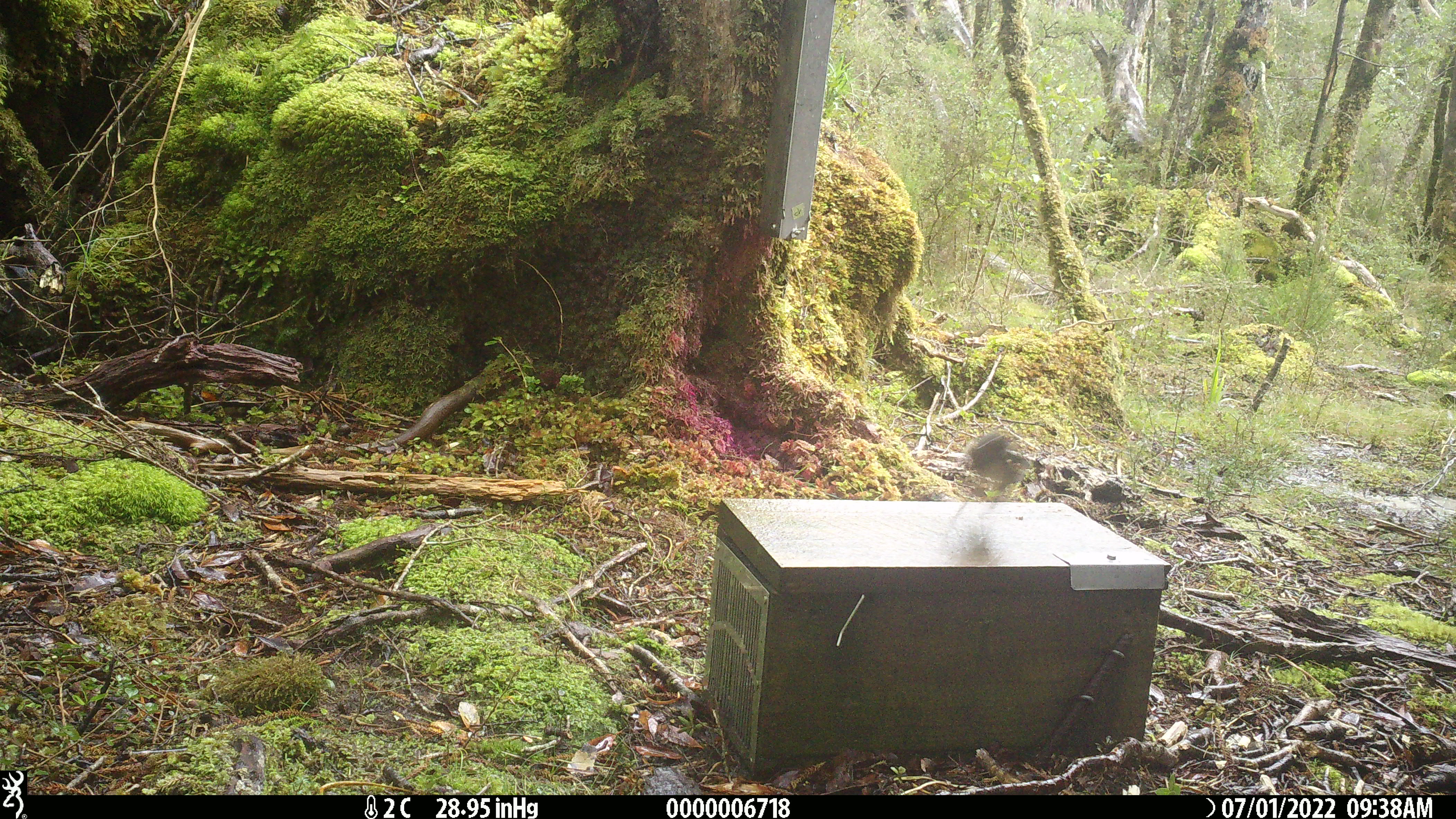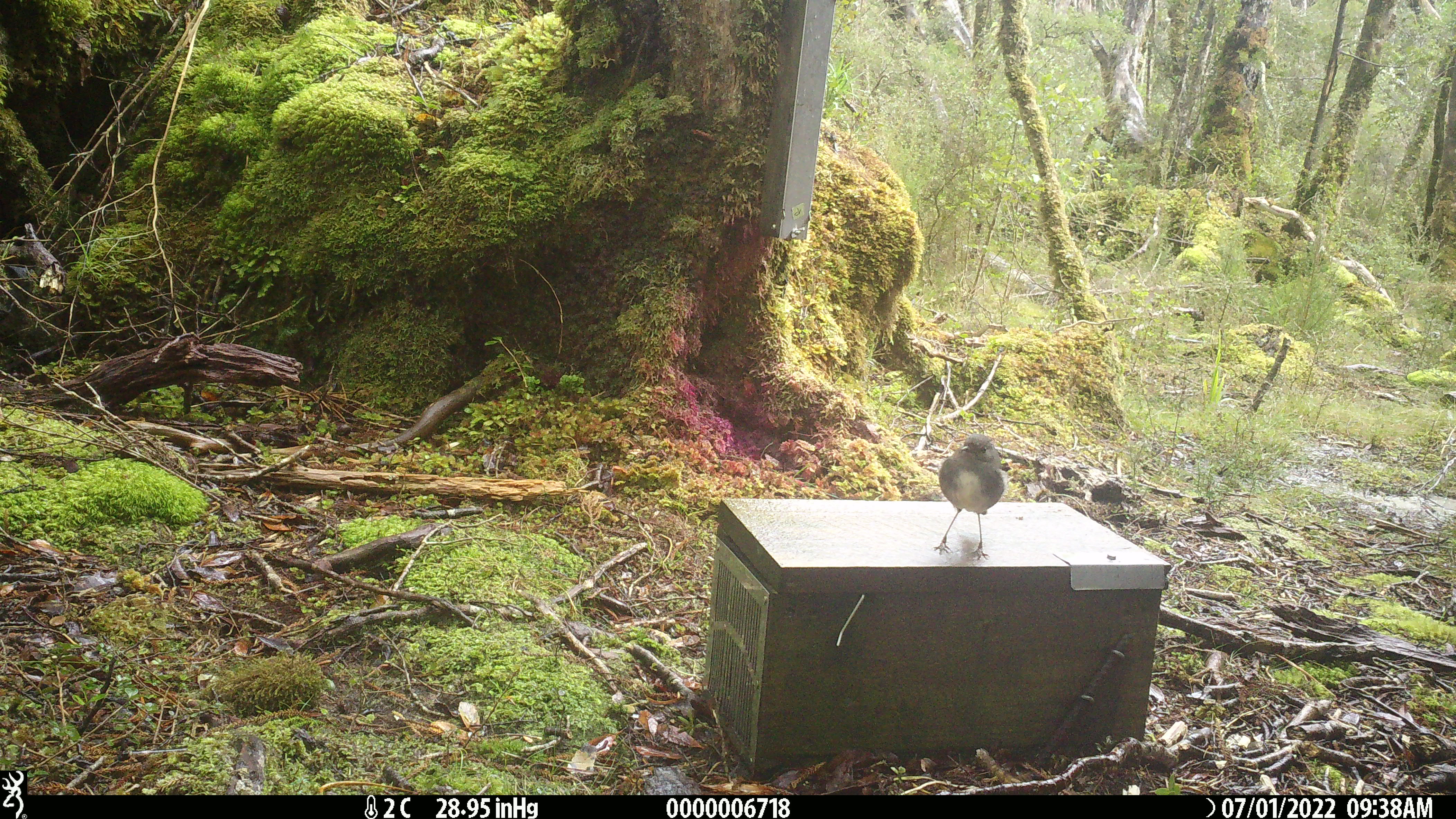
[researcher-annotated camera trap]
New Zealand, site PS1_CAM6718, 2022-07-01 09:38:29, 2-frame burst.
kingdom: Animalia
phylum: Chordata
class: Aves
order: Passeriformes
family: Petroicidae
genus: Petroica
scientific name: Petroica macrocephala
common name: tomtit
Tomtit (Petroica macrocephala).